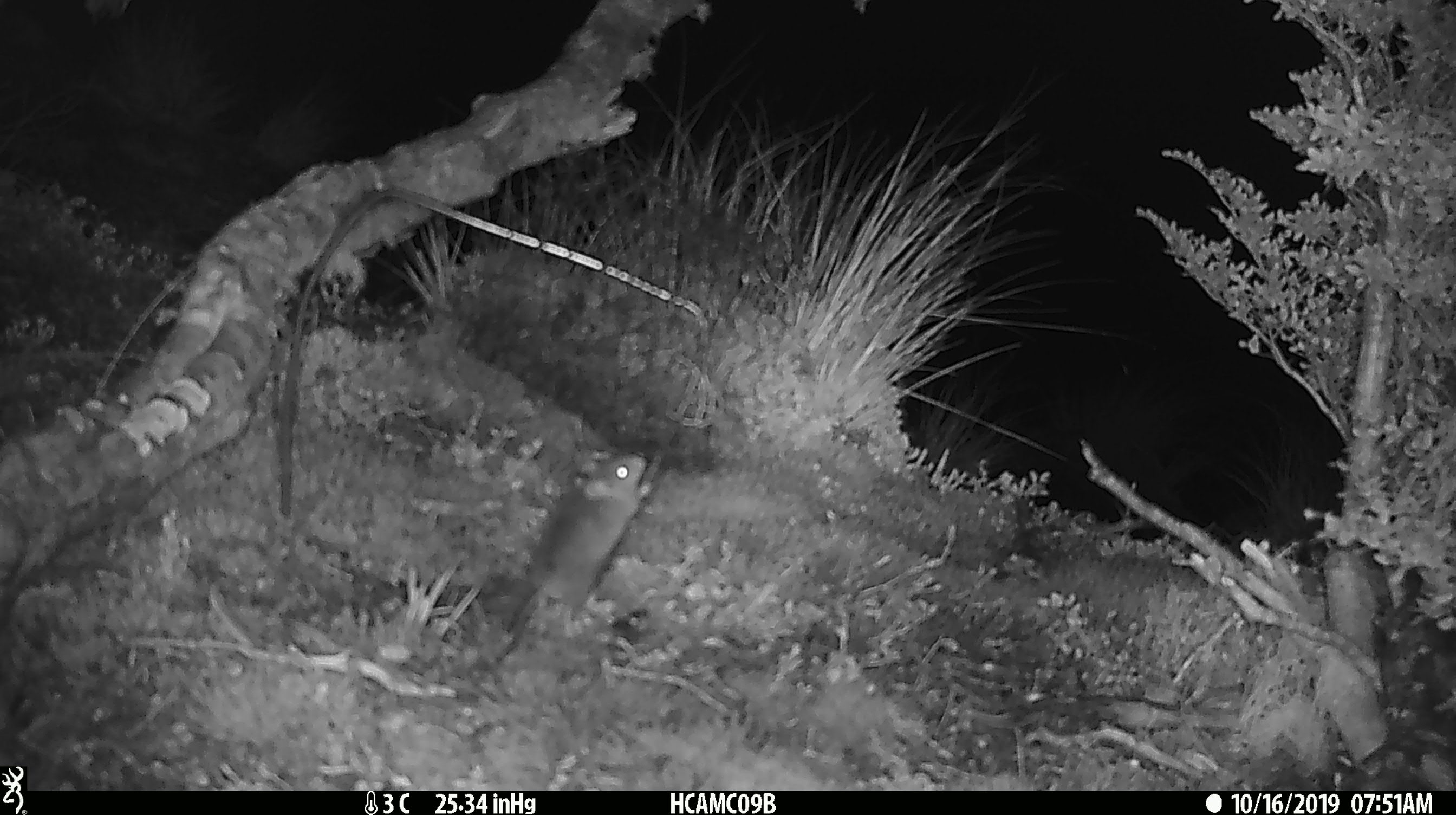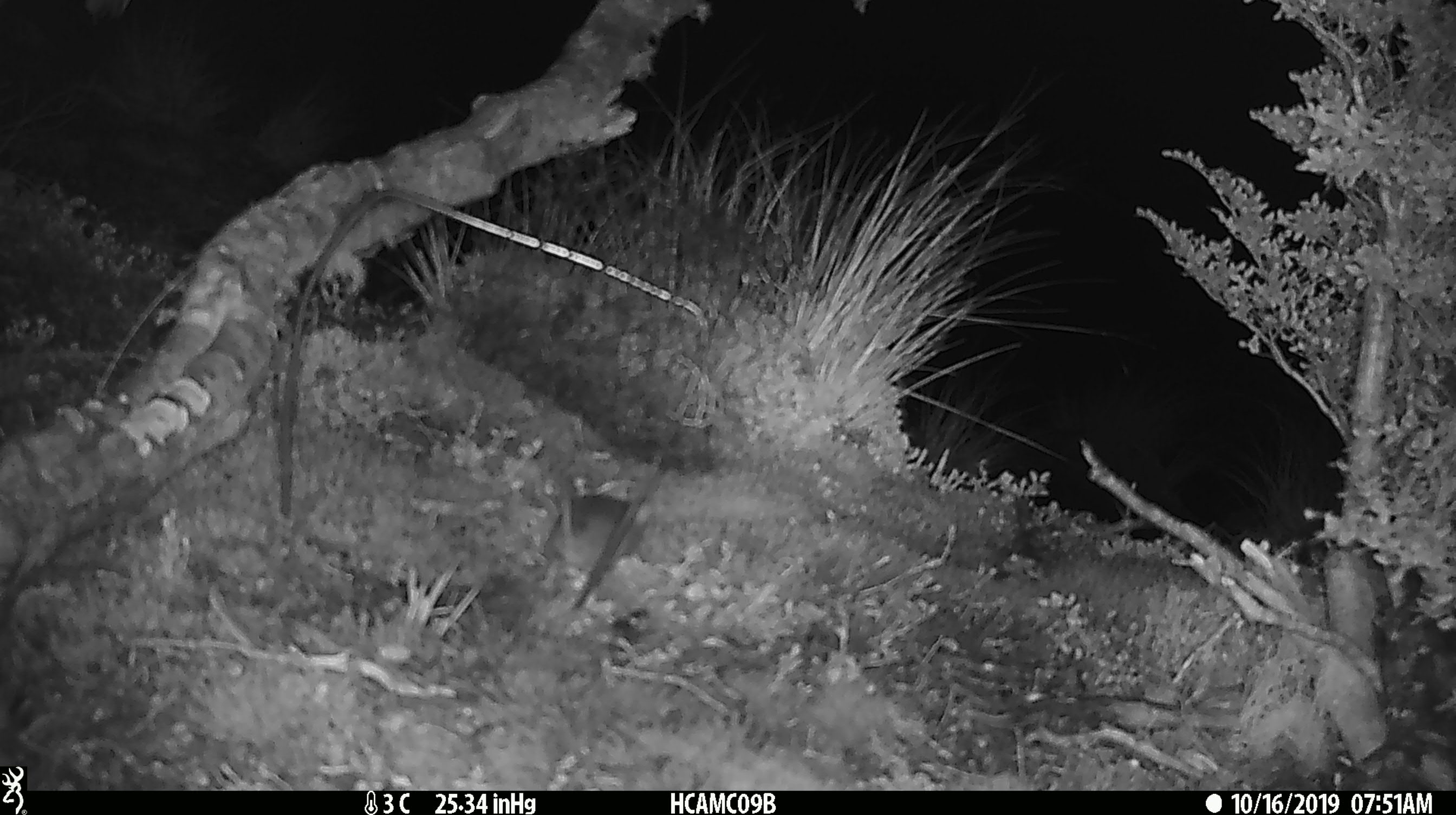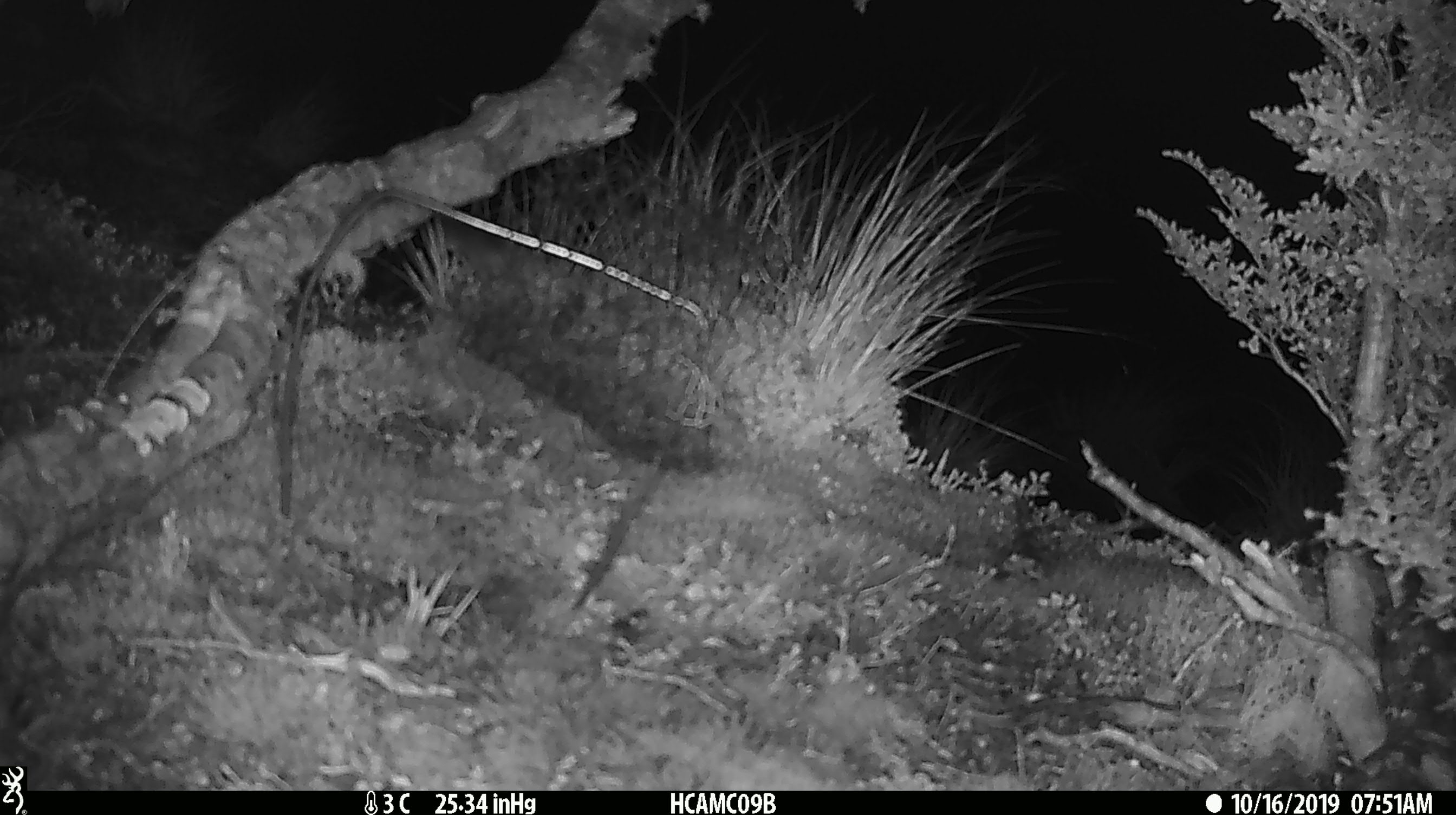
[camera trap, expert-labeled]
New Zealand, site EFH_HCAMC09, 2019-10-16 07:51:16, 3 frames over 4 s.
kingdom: Animalia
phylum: Chordata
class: Mammalia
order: Rodentia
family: Muridae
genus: Mus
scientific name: Mus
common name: mouse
Mouse (Mus).